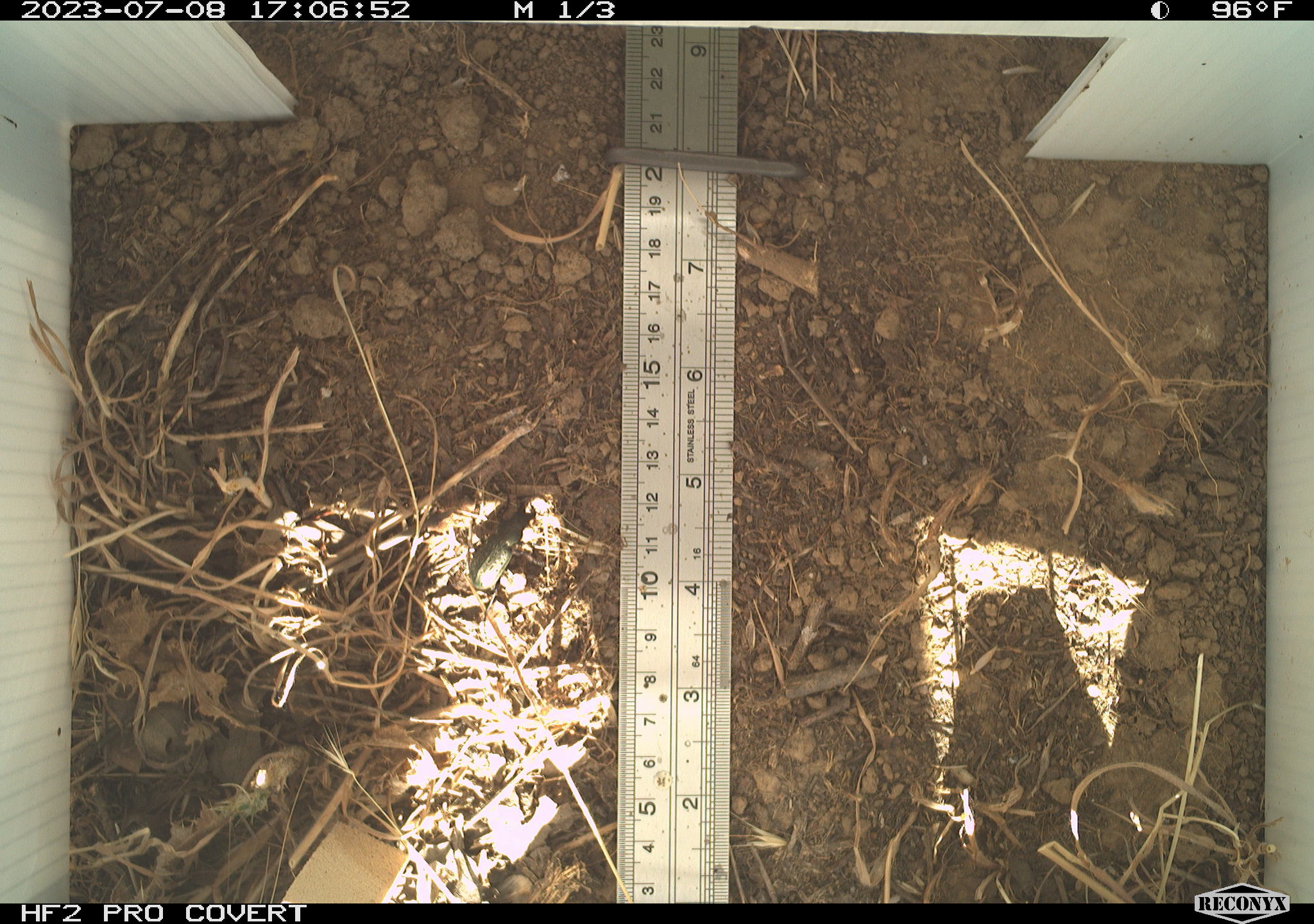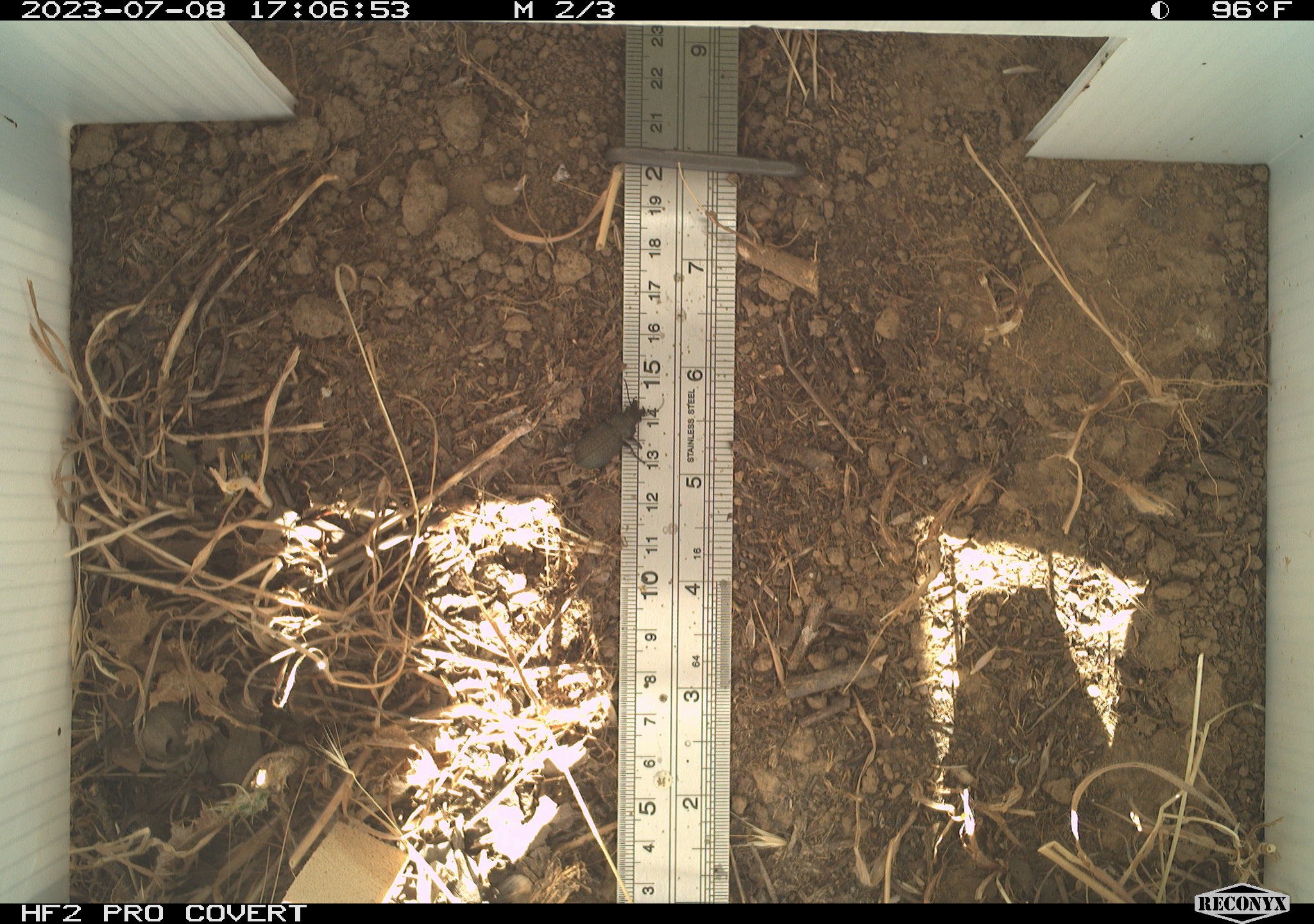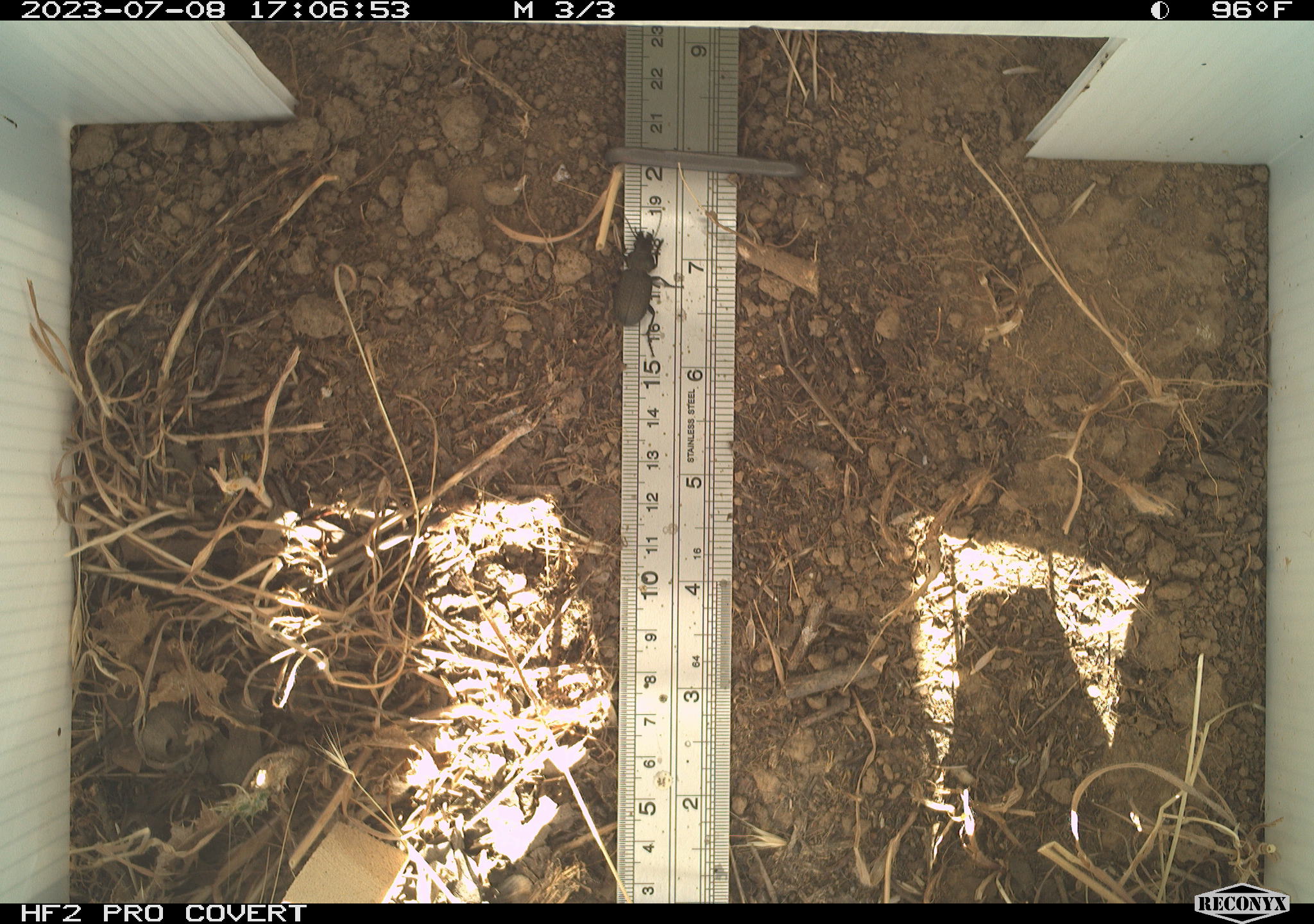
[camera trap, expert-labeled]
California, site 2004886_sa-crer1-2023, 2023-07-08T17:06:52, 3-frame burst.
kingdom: Animalia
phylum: Arthropoda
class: Insecta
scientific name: Insecta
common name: insect